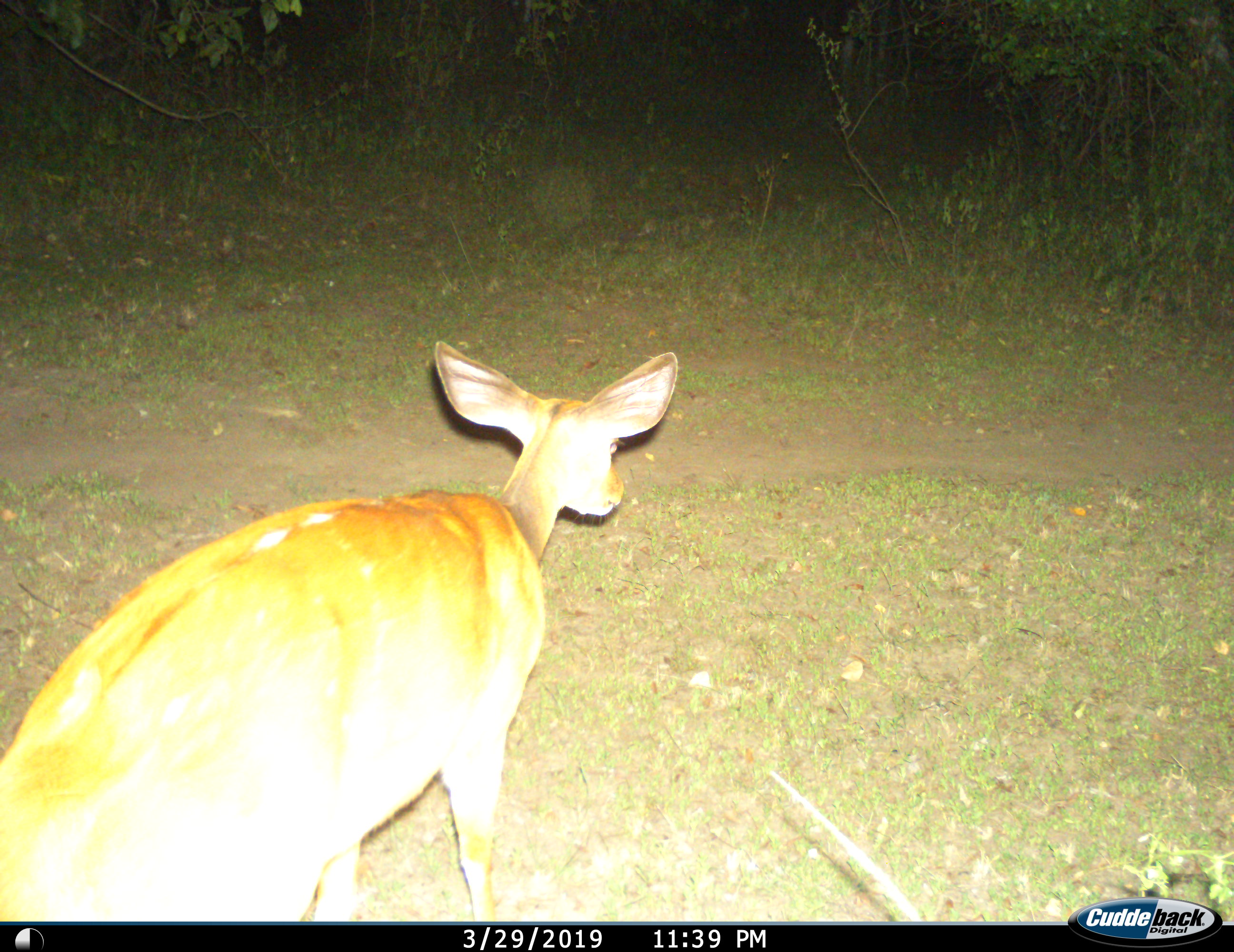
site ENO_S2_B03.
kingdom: Animalia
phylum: Chordata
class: Mammalia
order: Artiodactyla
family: Bovidae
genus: Aepyceros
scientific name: Aepyceros melampus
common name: impala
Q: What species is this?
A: Impala (Aepyceros melampus).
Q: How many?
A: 1.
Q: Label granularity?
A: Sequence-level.